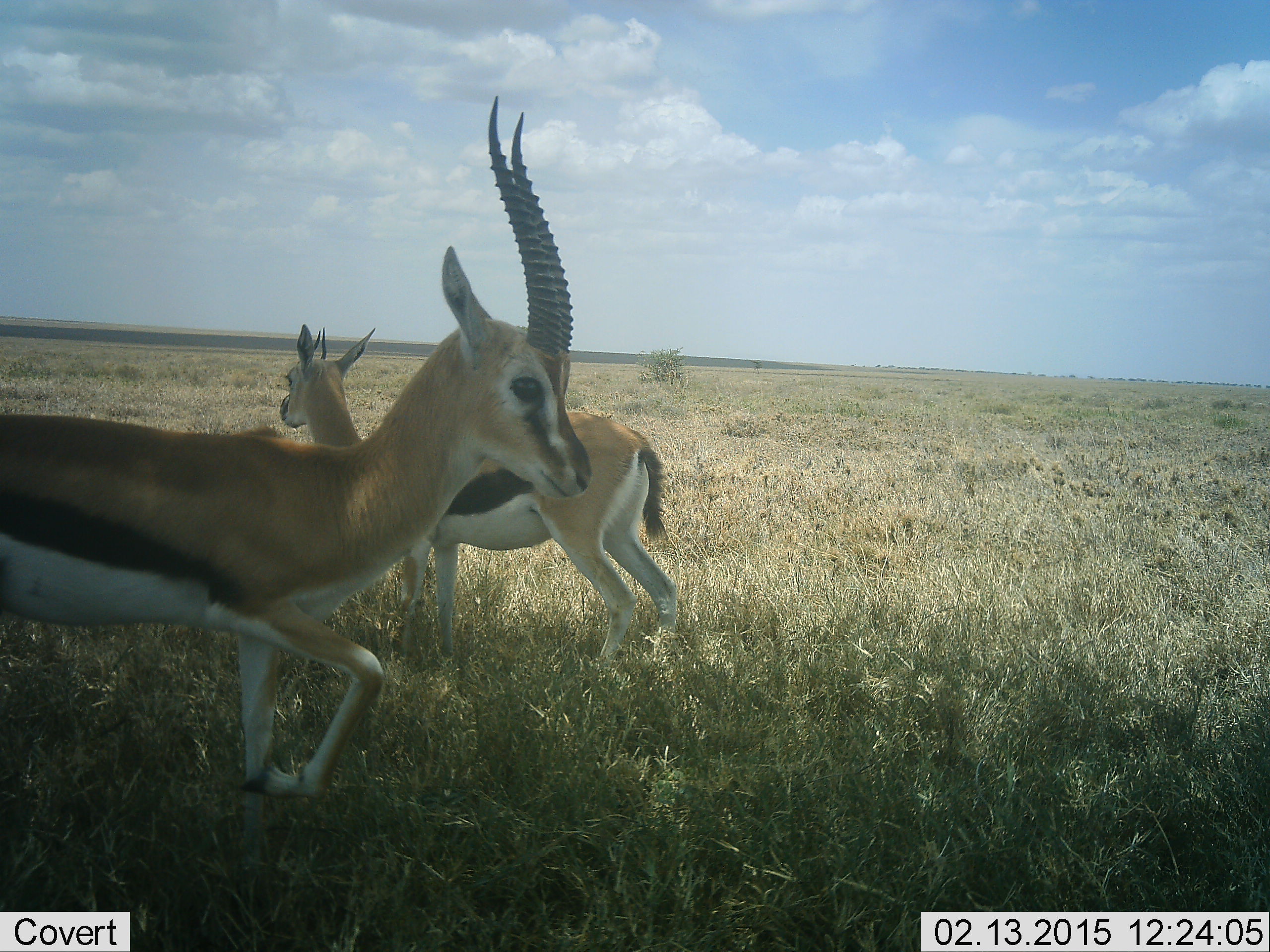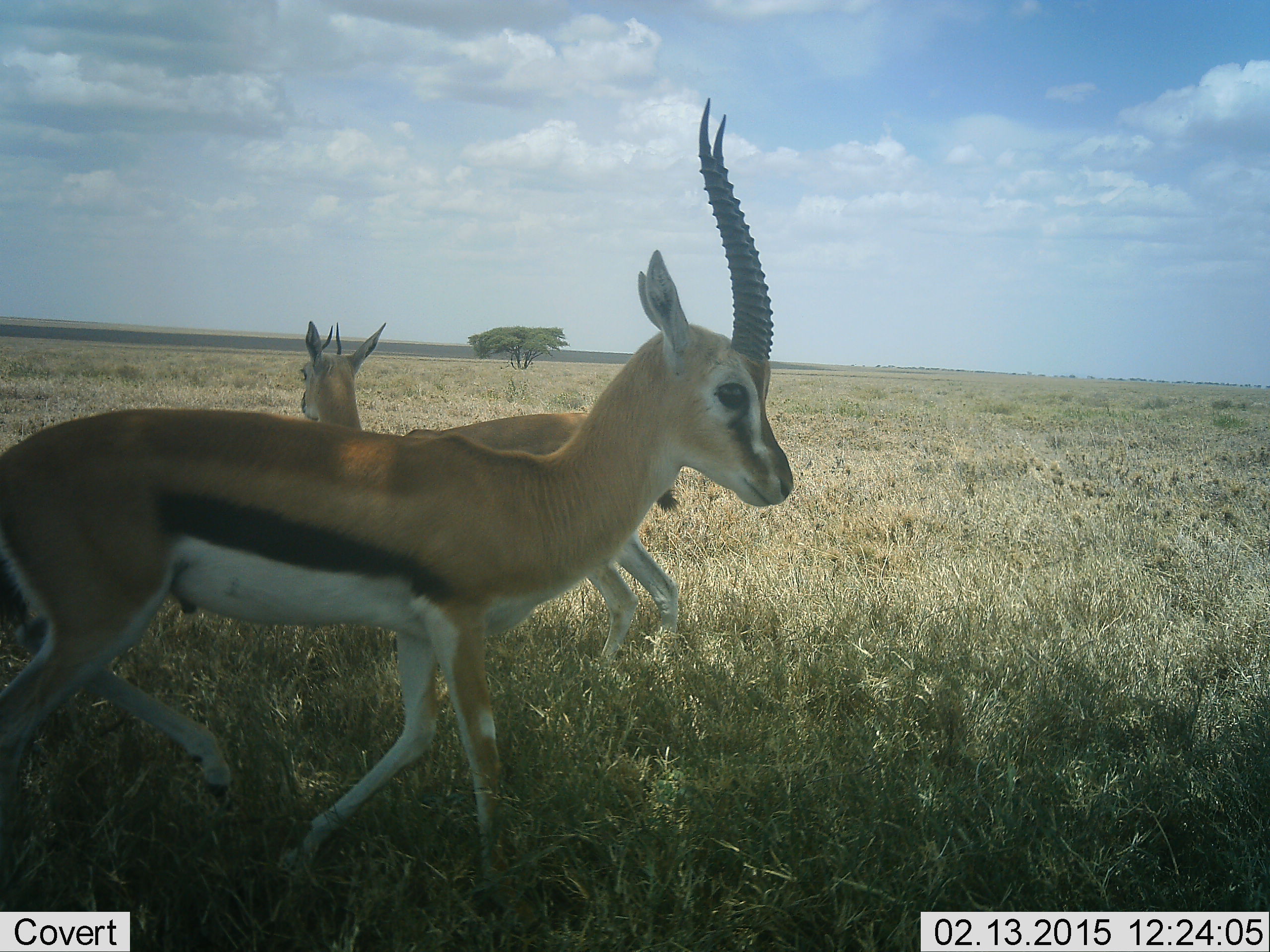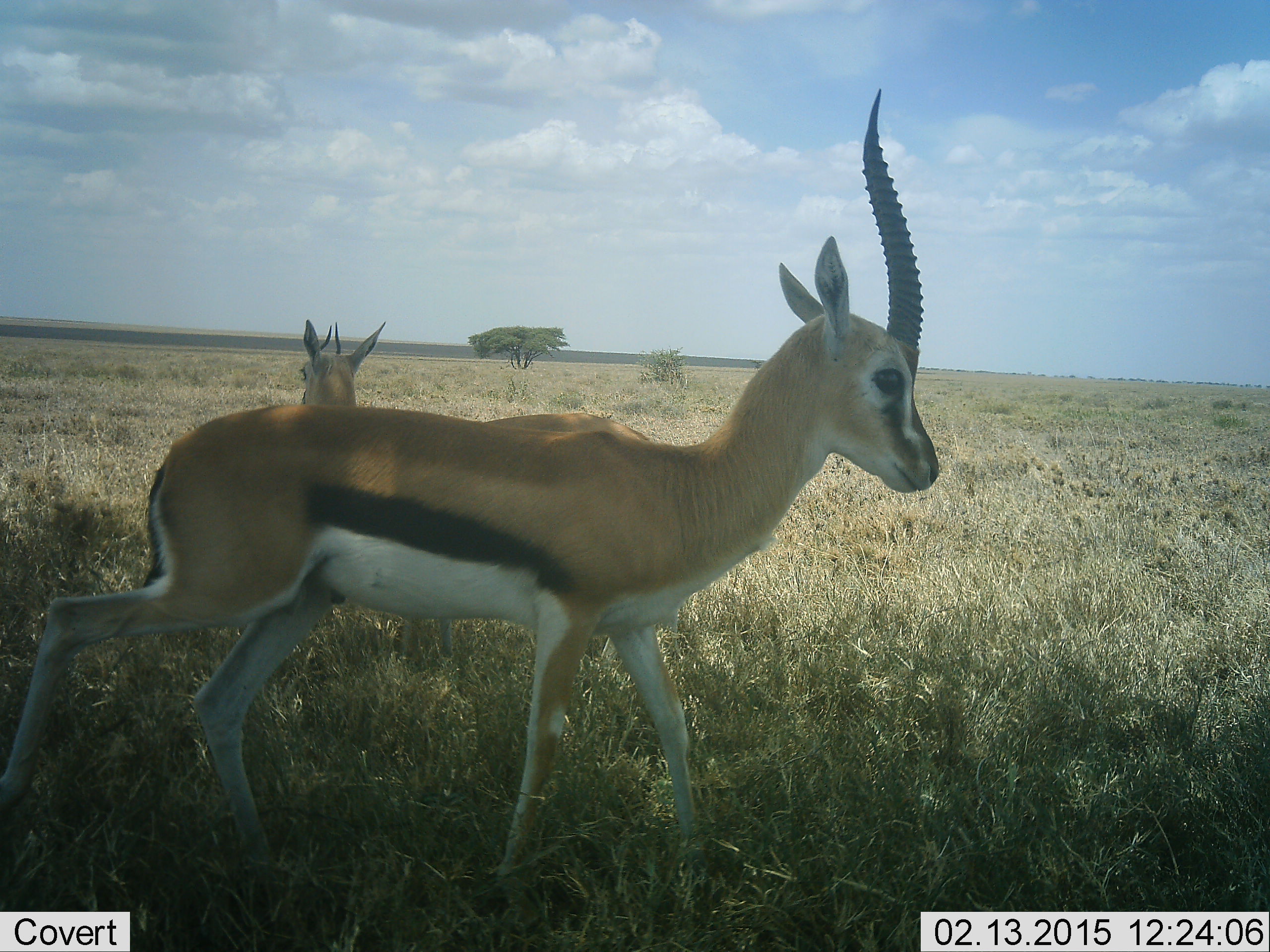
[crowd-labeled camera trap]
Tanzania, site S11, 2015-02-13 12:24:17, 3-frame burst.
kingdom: Animalia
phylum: Chordata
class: Mammalia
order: Artiodactyla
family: Bovidae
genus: Eudorcas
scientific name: Eudorcas thomsonii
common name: thomson's gazelle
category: gazellethomsons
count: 2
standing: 60%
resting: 0%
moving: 100%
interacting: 0%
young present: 10%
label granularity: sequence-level